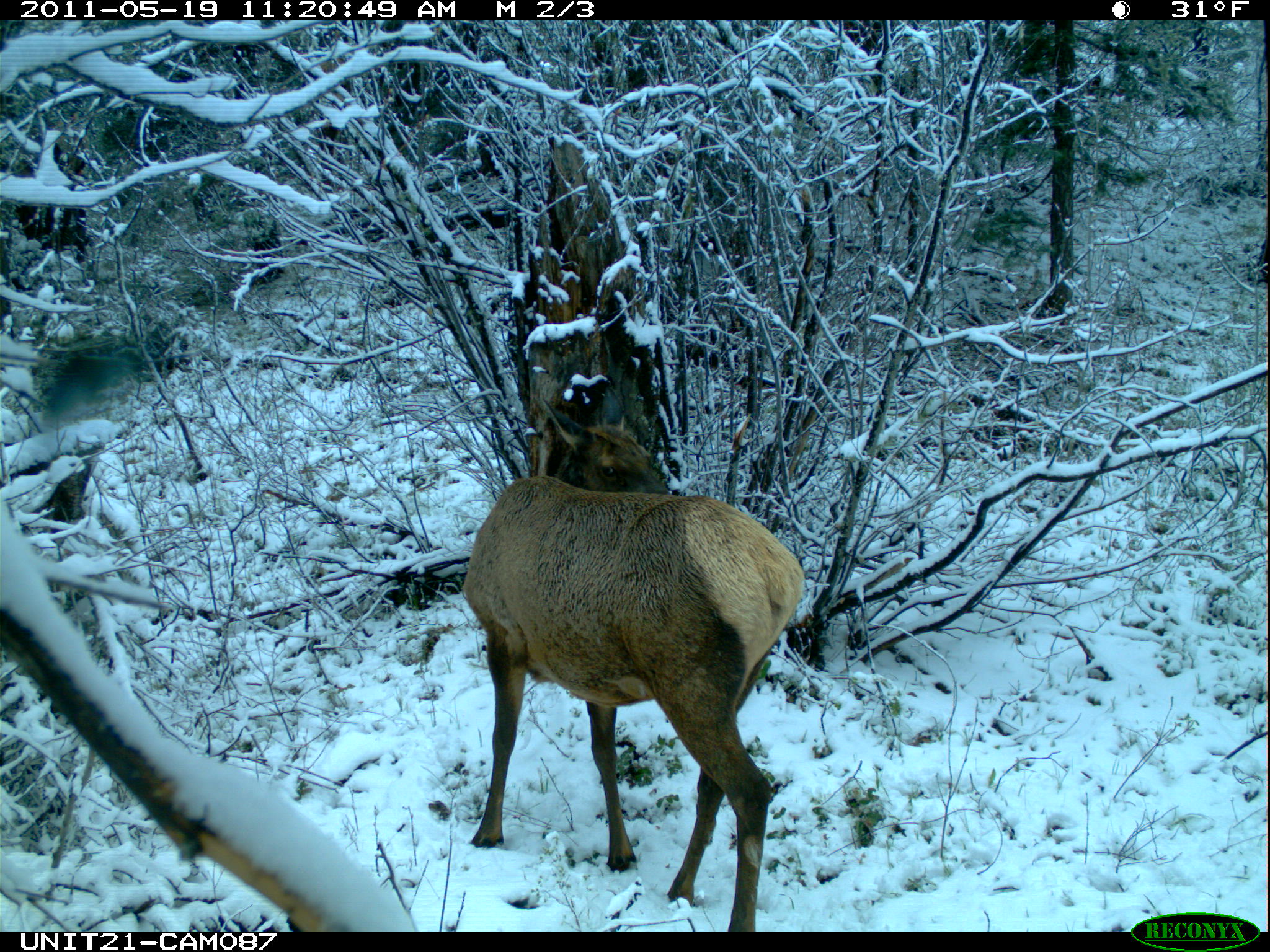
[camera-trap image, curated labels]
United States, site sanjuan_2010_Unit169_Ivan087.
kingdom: Animalia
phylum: Chordata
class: Mammalia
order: Artiodactyla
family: Cervidae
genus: Cervus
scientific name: Cervus elaphus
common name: red deer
Cervus elaphus (red deer).